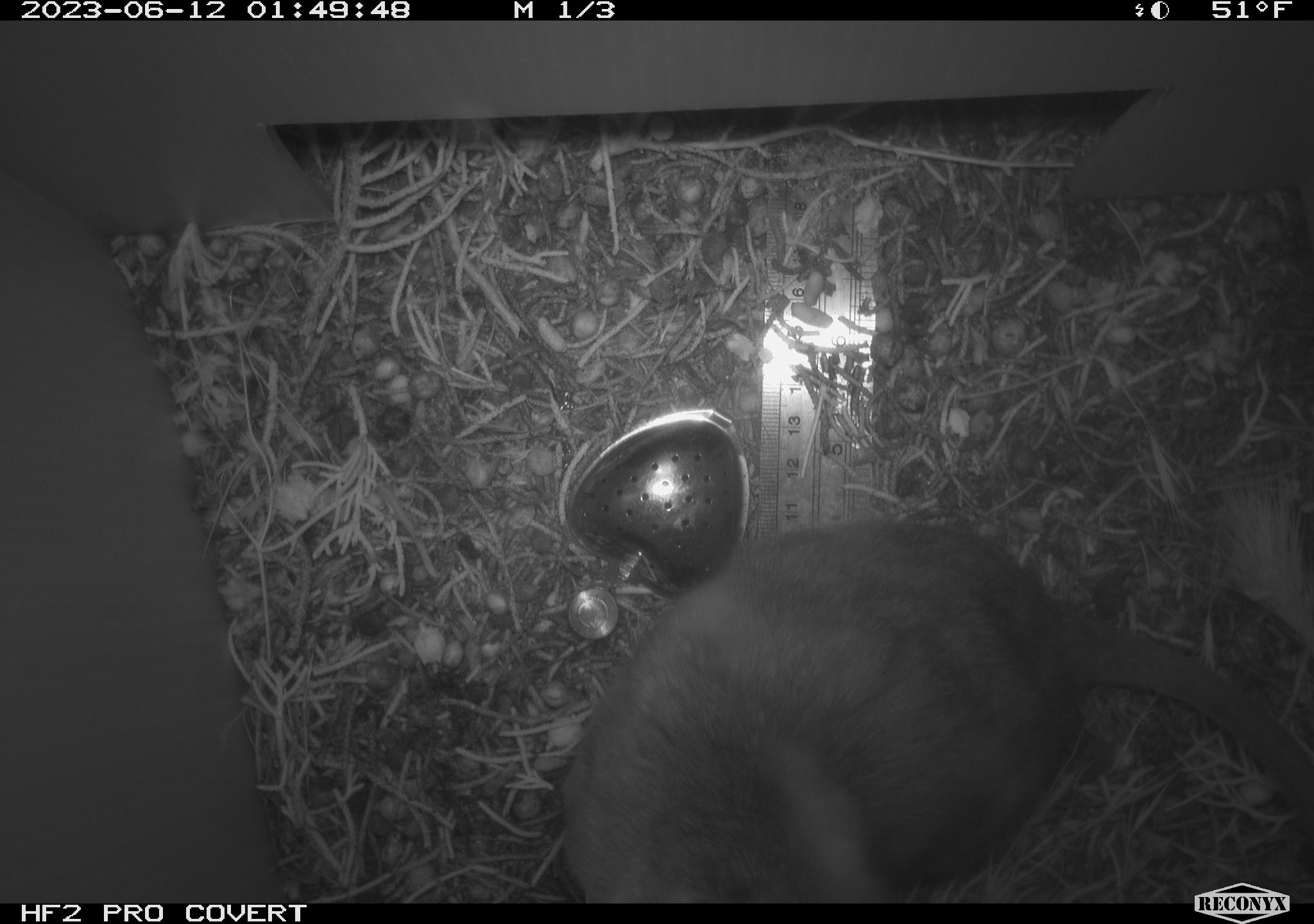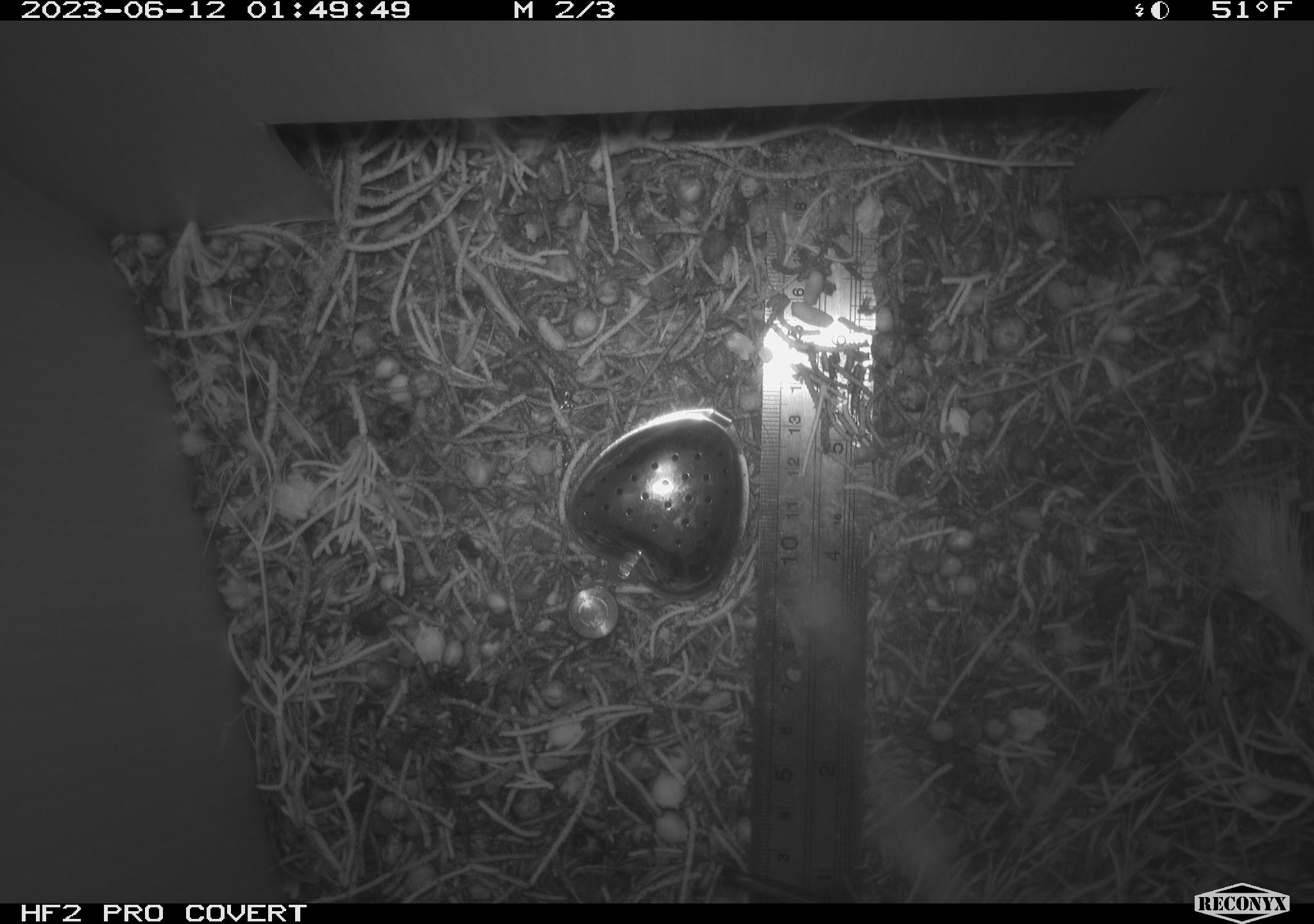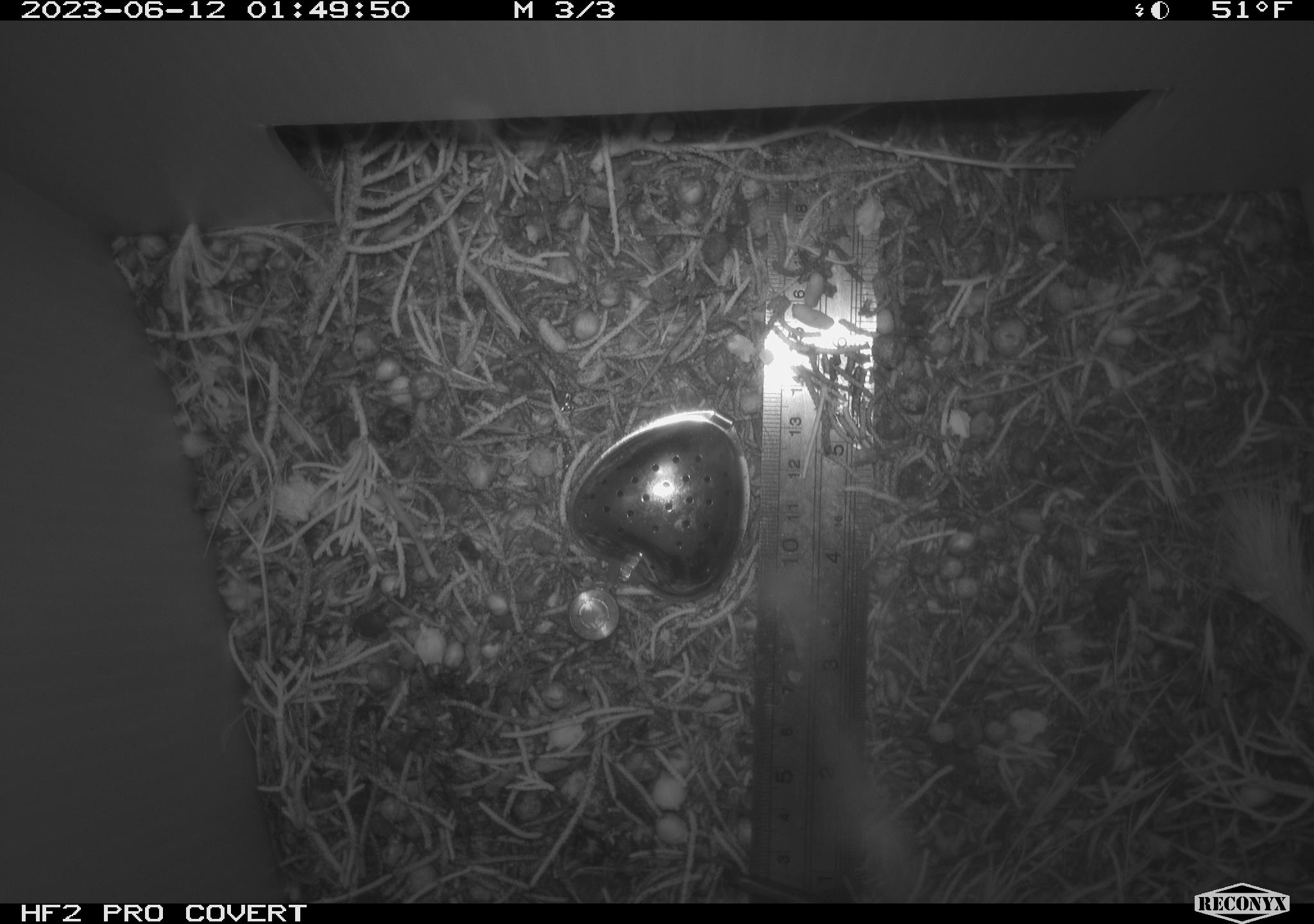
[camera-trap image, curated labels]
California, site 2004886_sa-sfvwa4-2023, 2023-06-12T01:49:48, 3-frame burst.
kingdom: Animalia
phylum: Chordata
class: Mammalia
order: Rodentia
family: Cricetidae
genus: Neotoma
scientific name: Neotoma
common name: pack rat or woodrat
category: neotoma species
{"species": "neotoma species (pack rat or woodrat) (Neotoma)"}